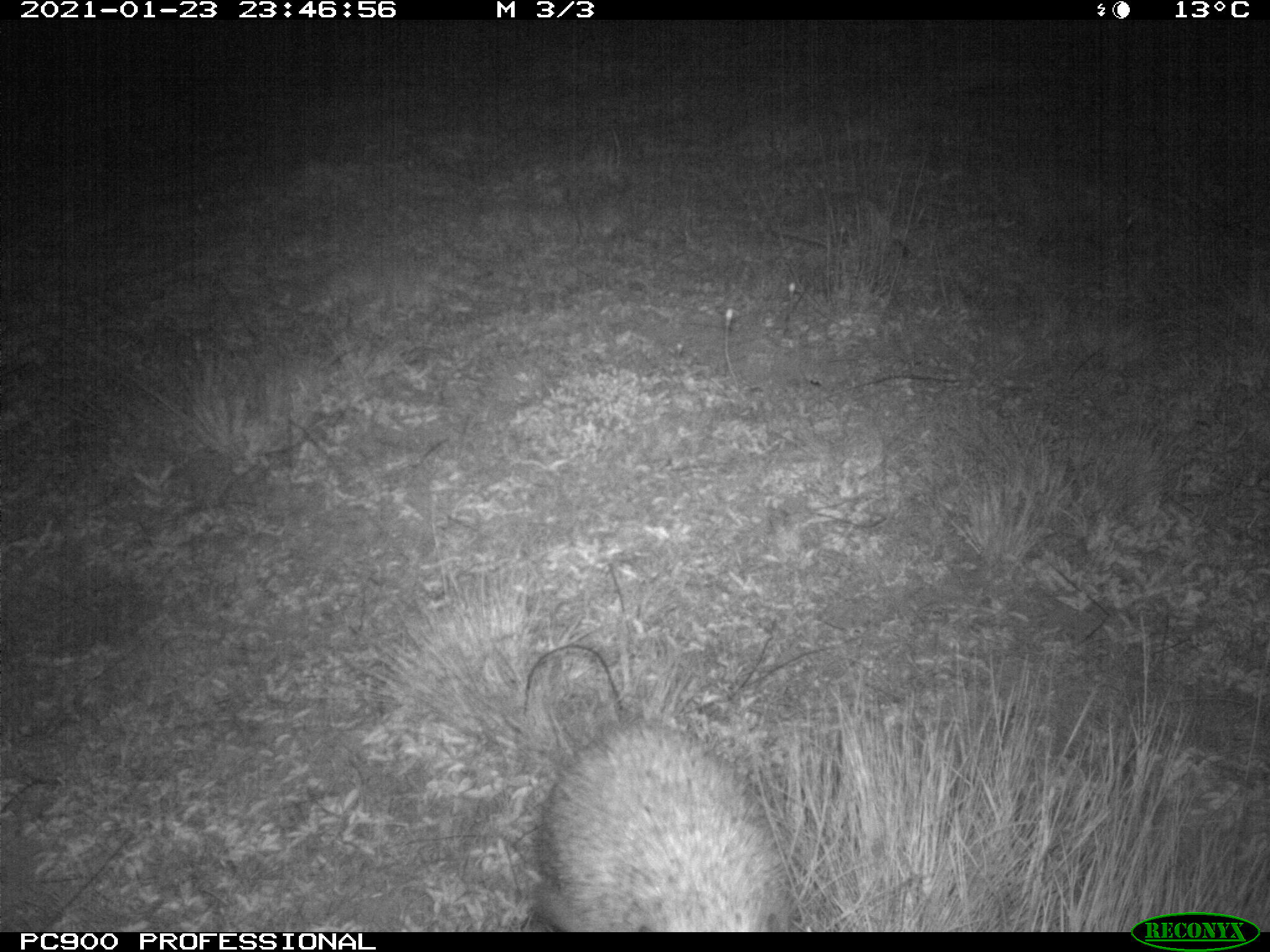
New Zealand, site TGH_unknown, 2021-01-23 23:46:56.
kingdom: Animalia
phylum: Chordata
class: Mammalia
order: Eulipotyphla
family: Erinaceidae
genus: Erinaceus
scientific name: Erinaceus europaeus europaeus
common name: european hedgehog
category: hedgehog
Hedgehog (european hedgehog) (Erinaceus europaeus europaeus).